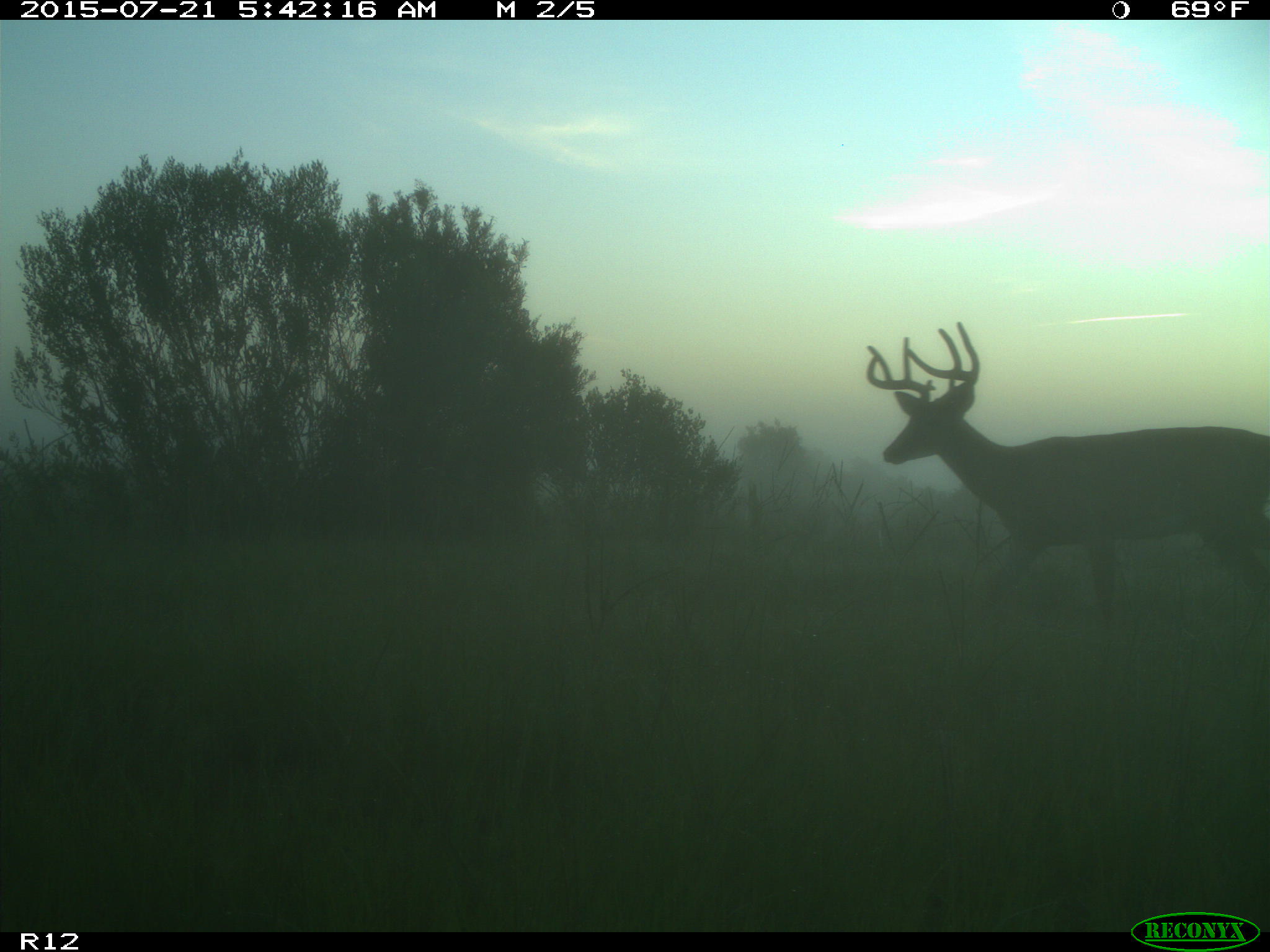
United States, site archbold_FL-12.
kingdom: Animalia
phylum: Chordata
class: Mammalia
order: Artiodactyla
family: Cervidae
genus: Odocoileus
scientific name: Odocoileus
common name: deer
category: unidentified deer